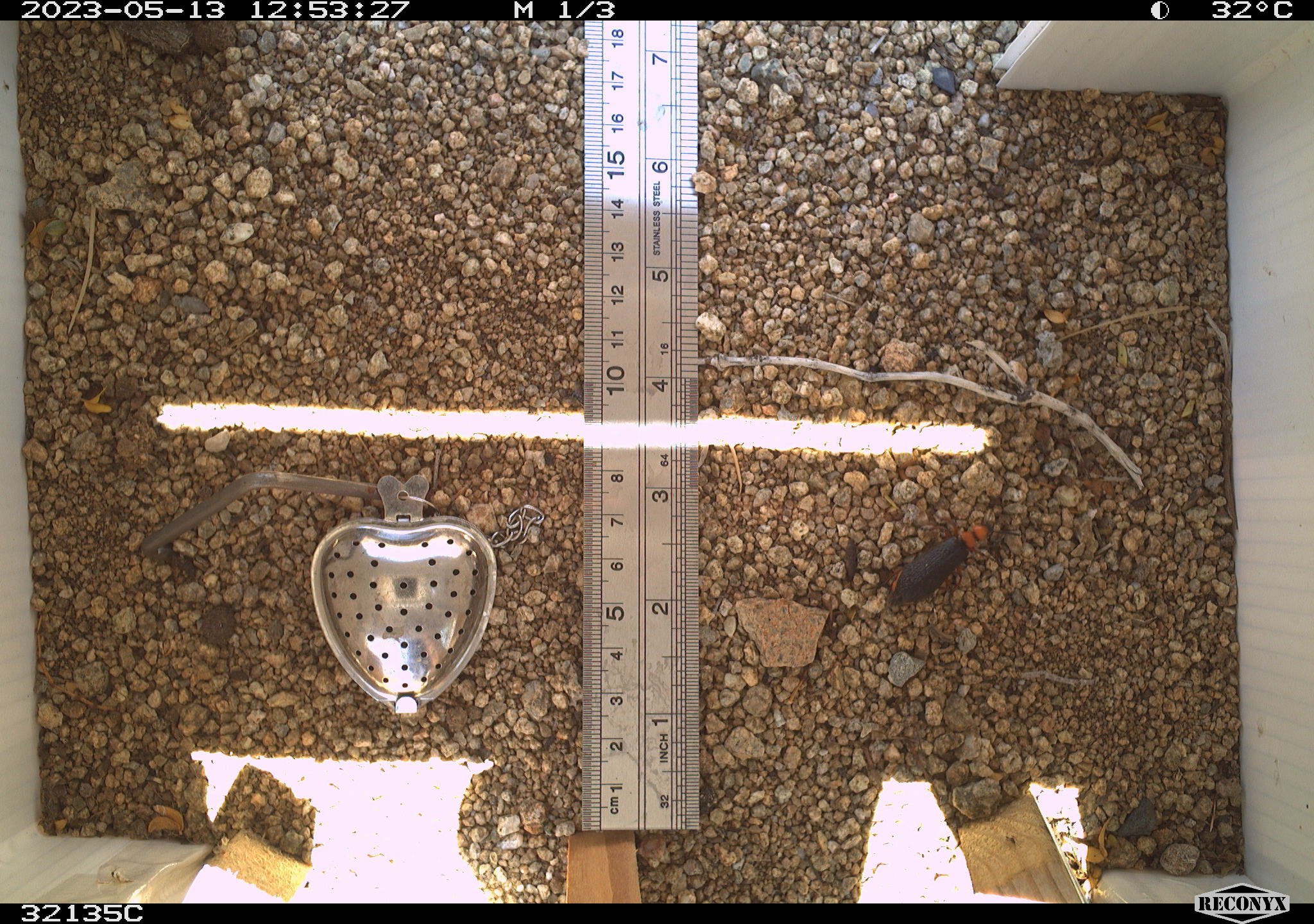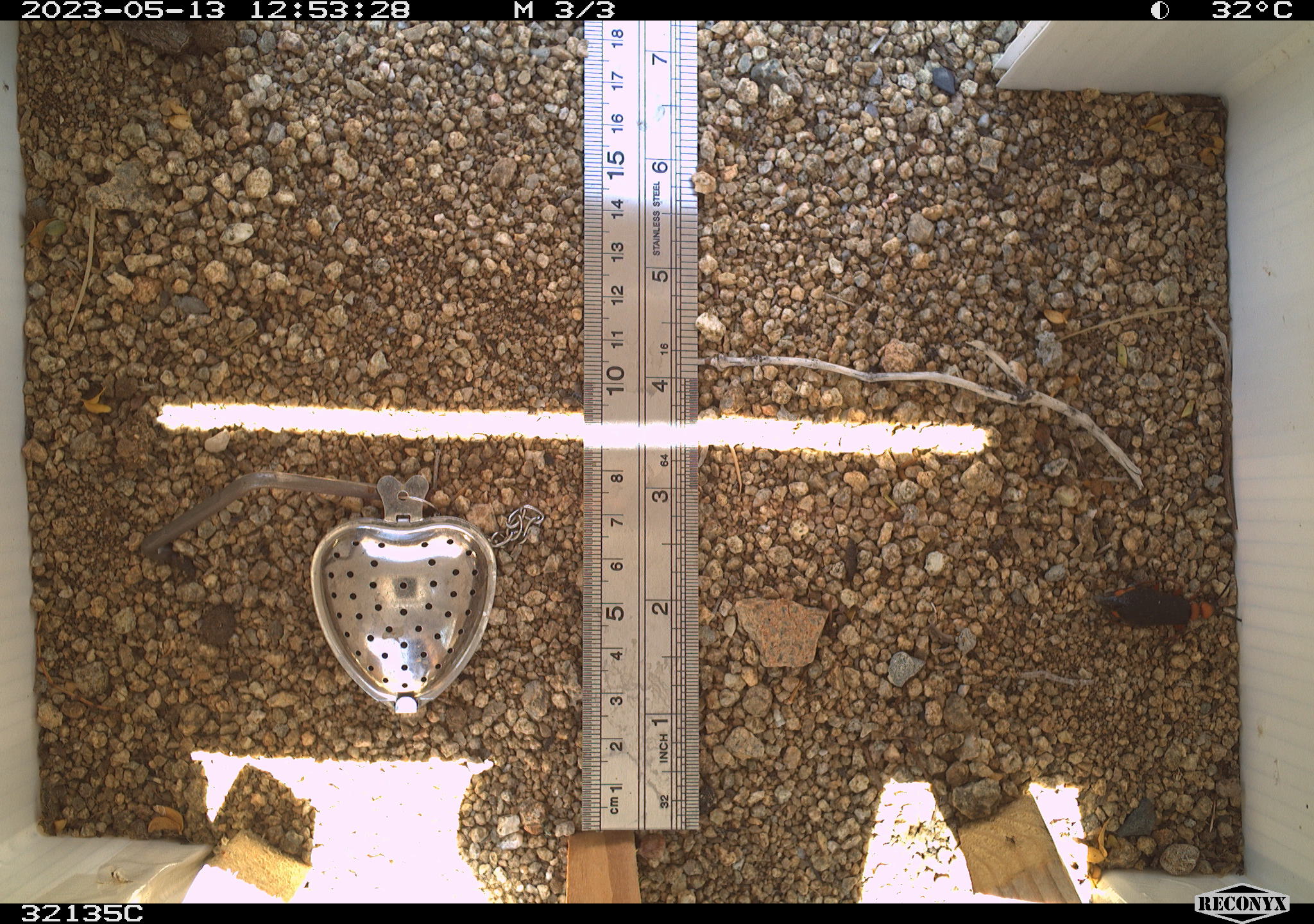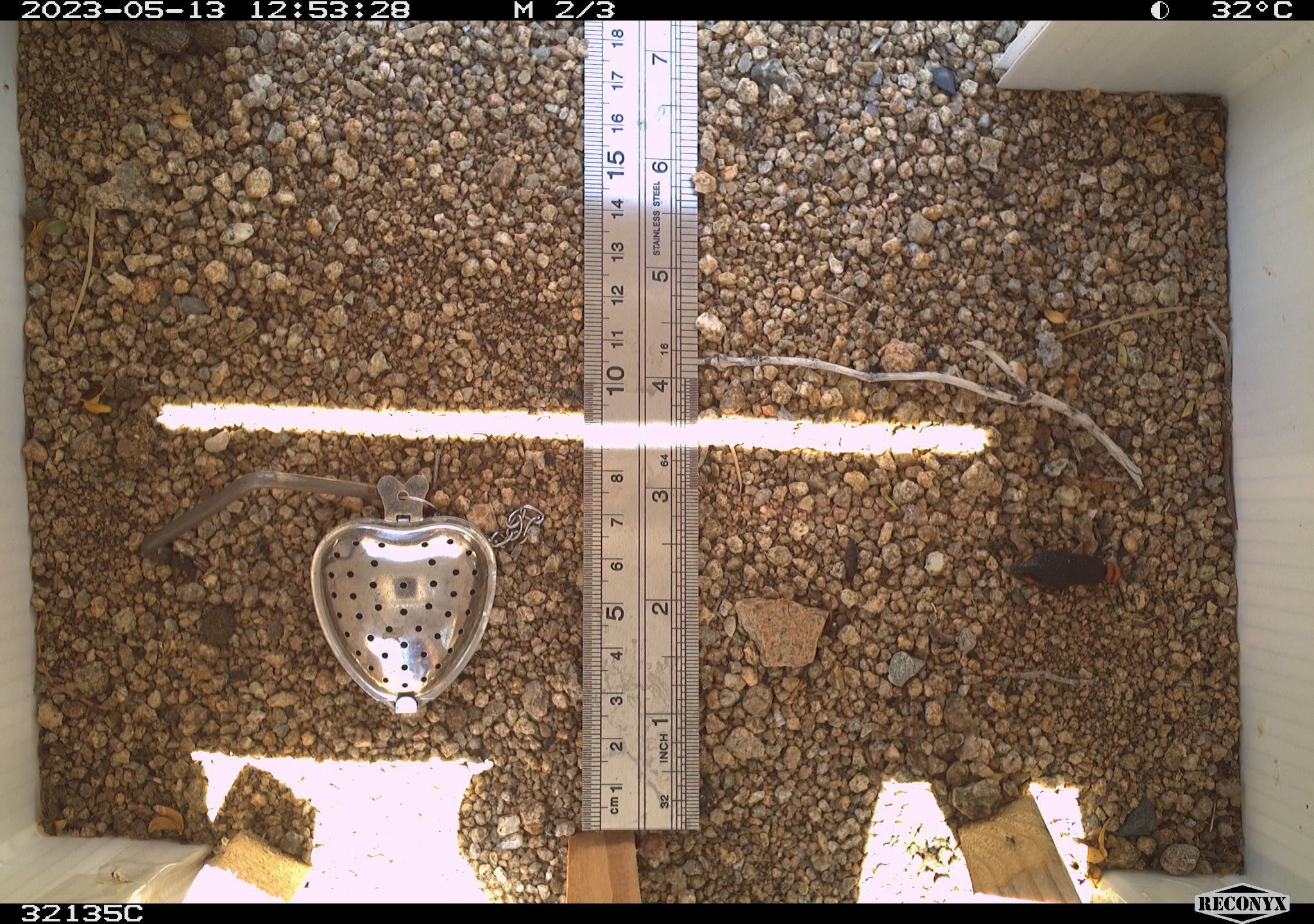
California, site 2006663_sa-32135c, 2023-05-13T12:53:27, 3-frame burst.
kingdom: Animalia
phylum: Arthropoda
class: Insecta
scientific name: Insecta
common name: insect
Insect (Insecta).